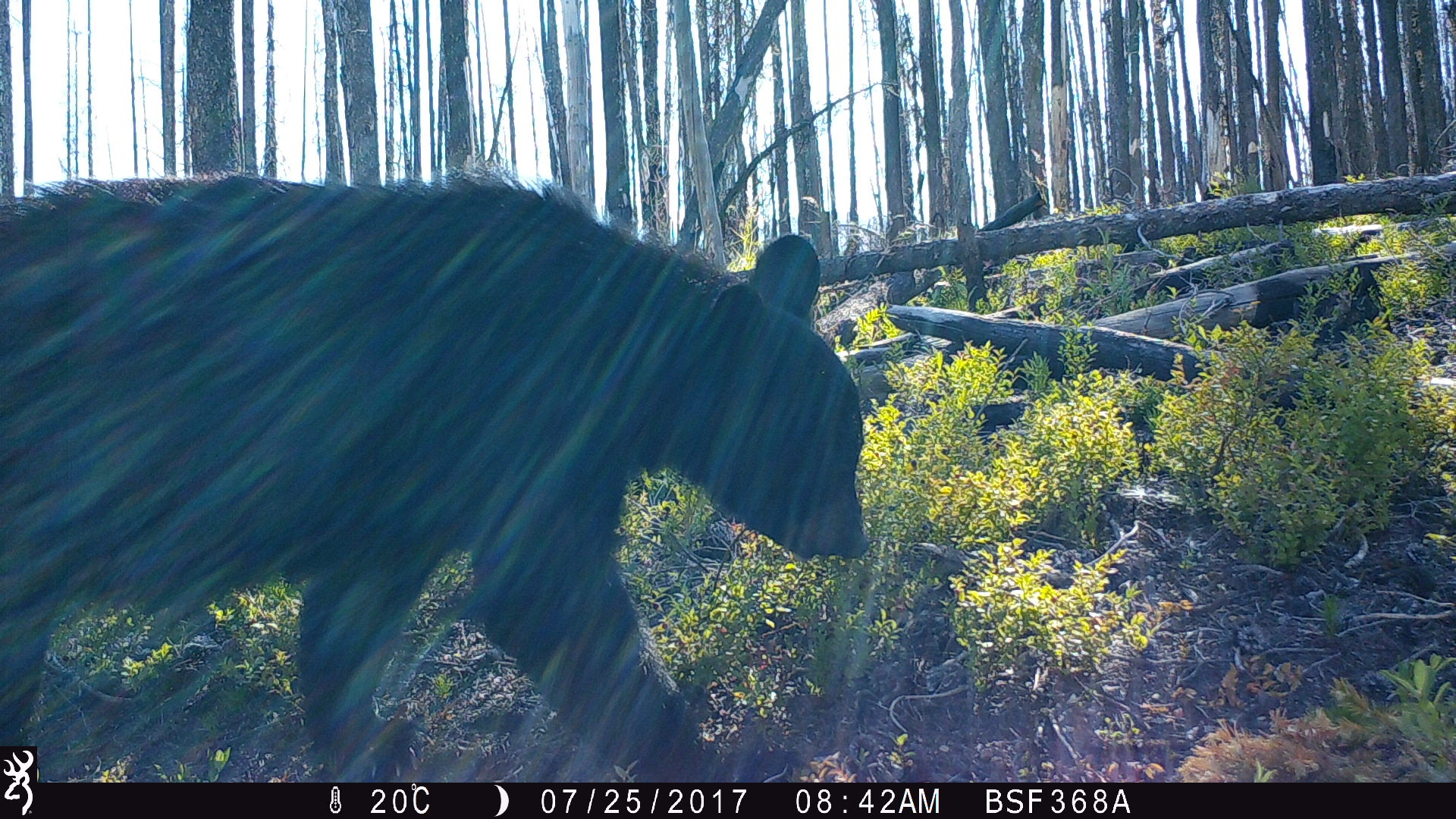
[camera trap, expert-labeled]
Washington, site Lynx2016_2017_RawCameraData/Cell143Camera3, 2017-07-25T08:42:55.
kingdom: Animalia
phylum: Chordata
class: Mammalia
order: Carnivora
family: Ursidae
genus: Ursus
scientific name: Ursus americanus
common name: american black bear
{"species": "Ursus americanus (american black bear)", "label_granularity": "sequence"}